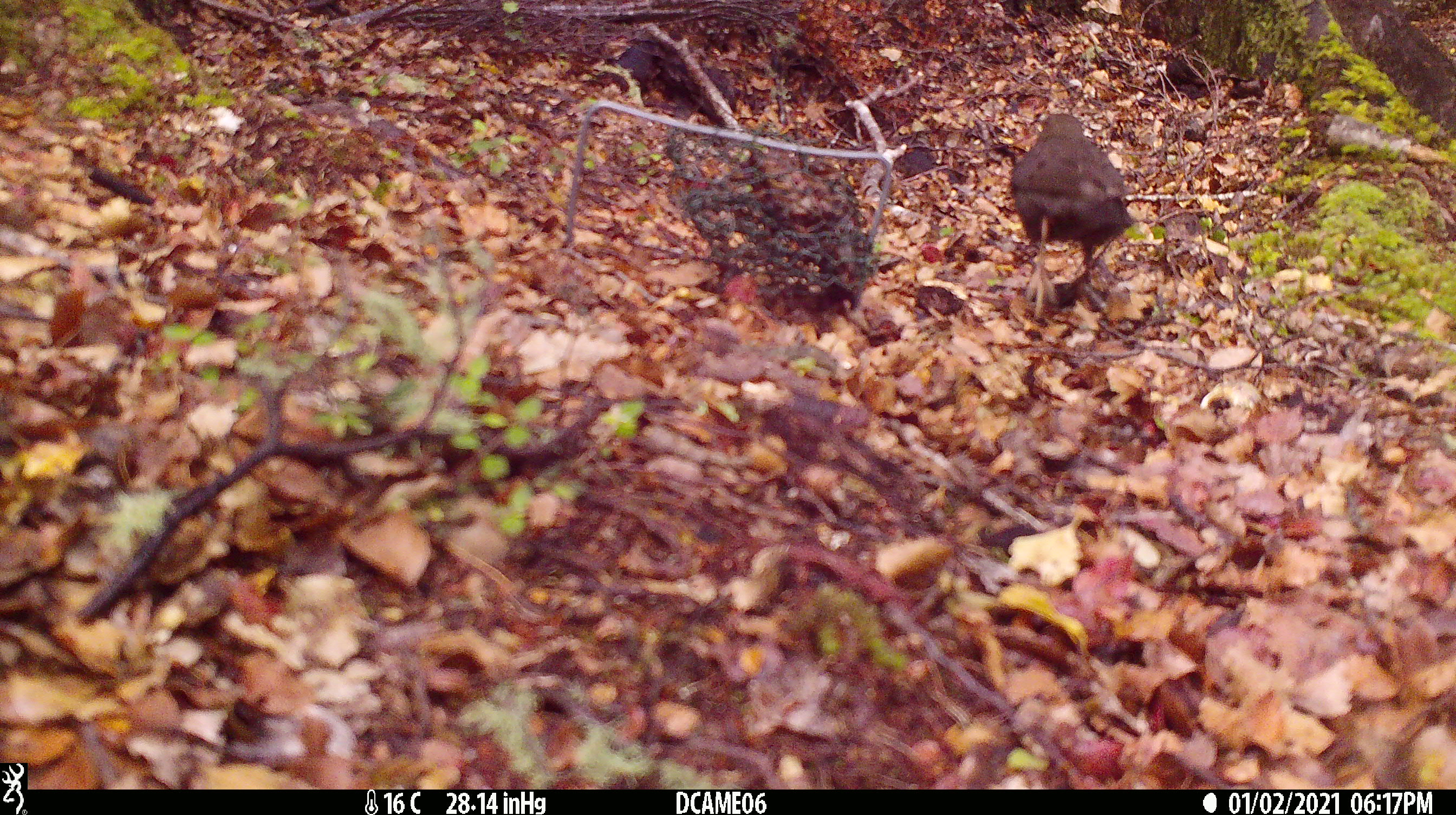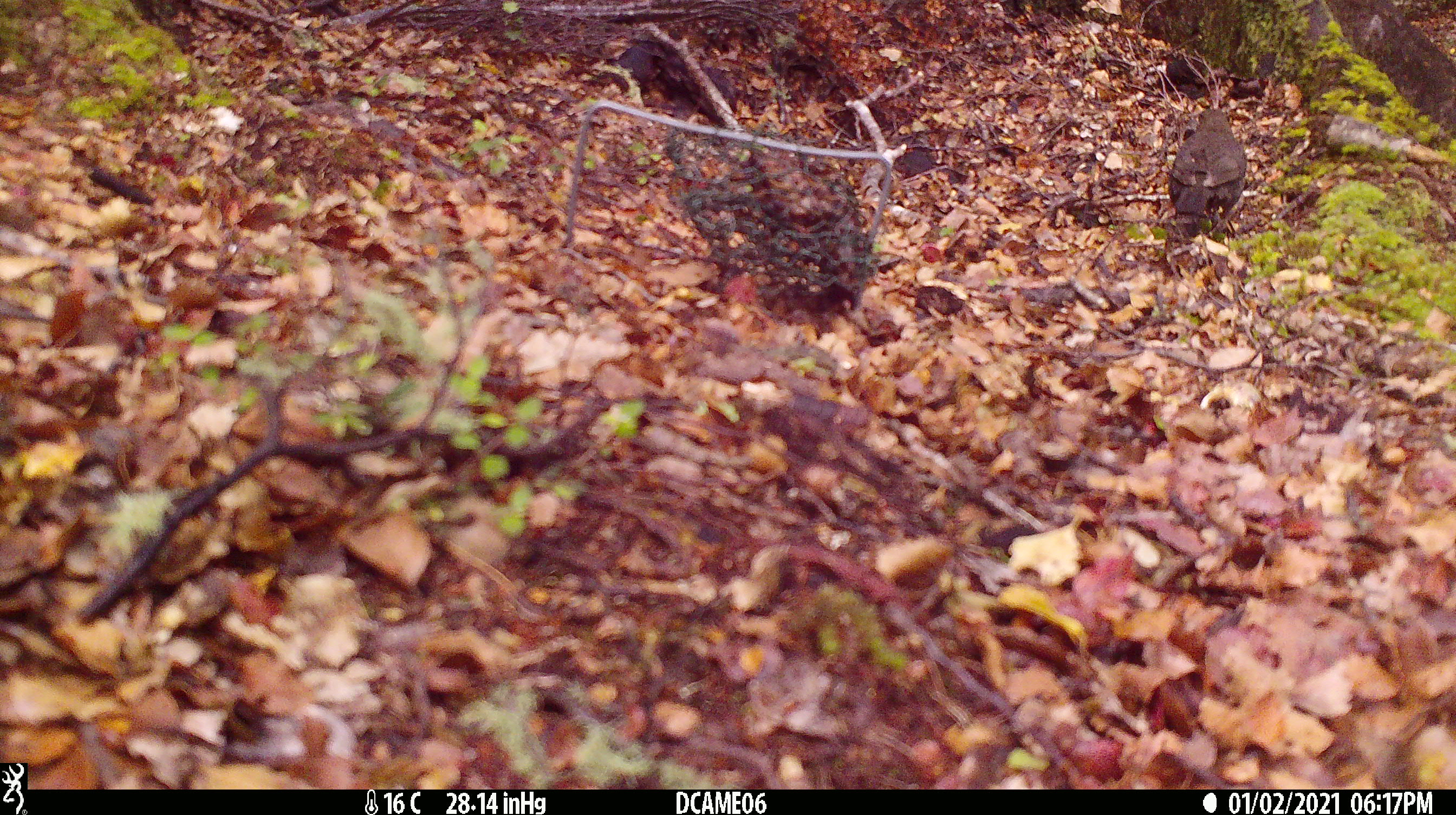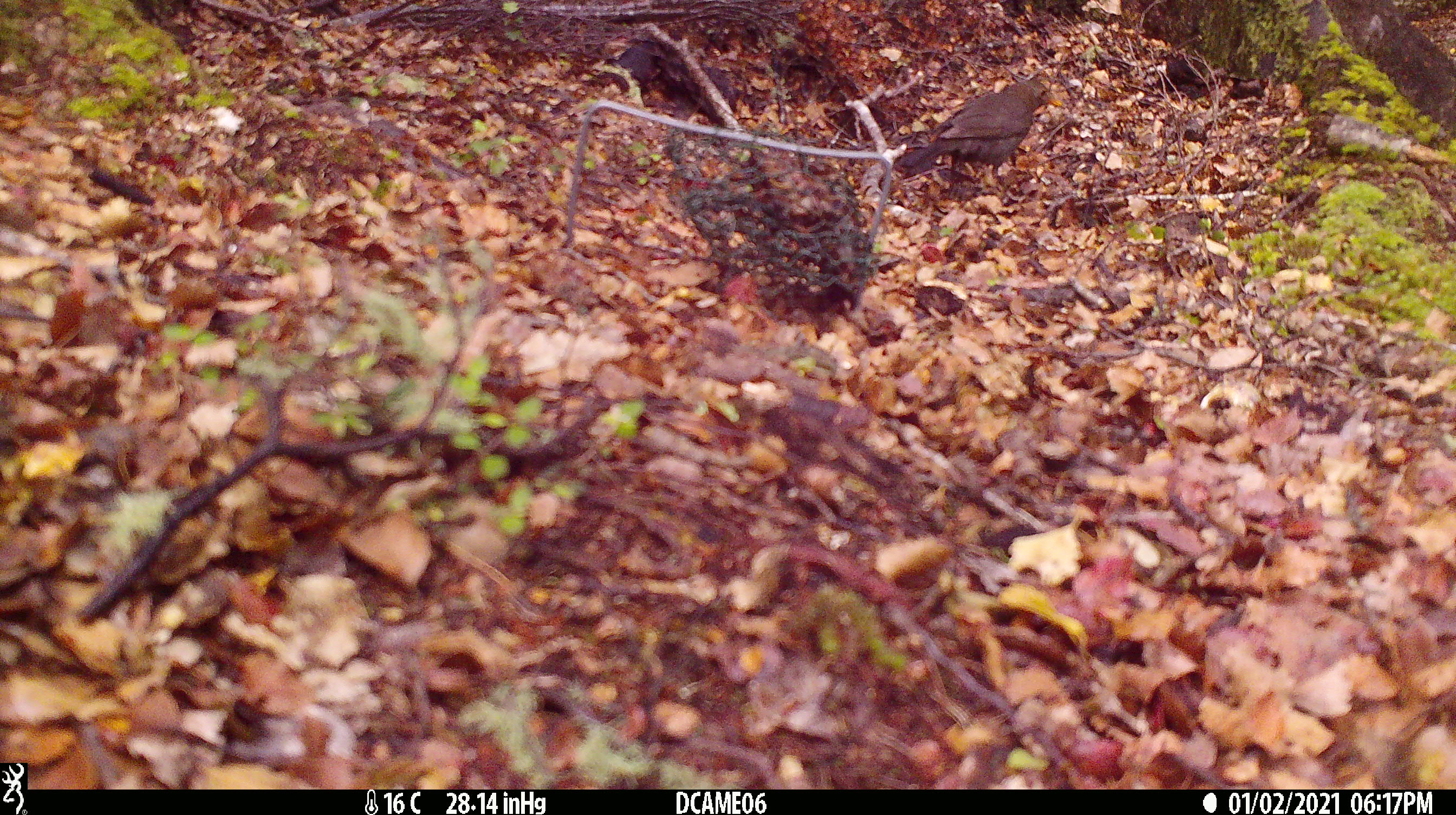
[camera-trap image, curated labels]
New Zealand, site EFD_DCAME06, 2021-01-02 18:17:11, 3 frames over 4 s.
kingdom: Animalia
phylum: Chordata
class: Aves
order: Passeriformes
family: Turdidae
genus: Turdus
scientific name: Turdus merula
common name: eurasian blackbird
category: blackbird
Blackbird (eurasian blackbird) (Turdus merula).